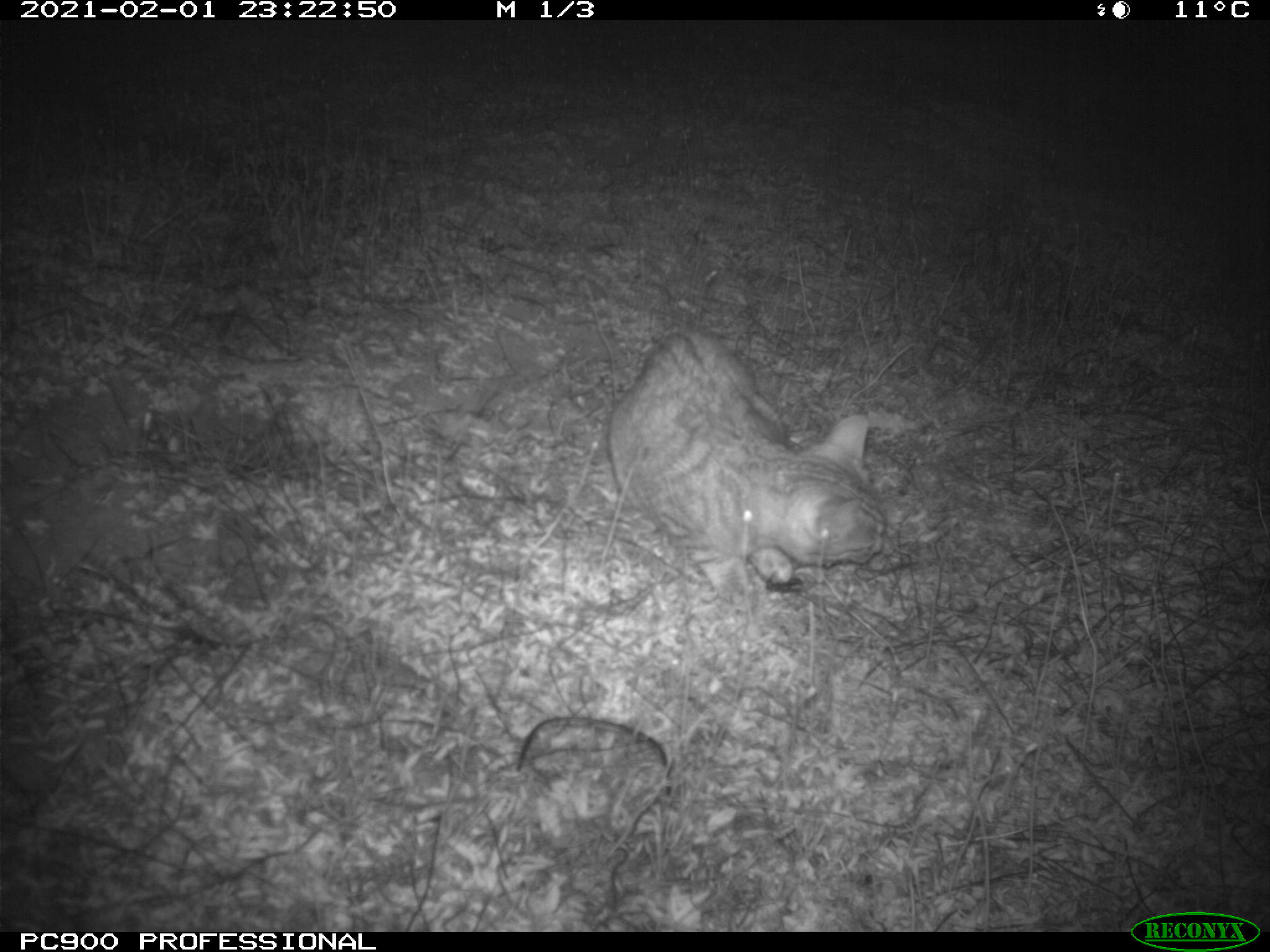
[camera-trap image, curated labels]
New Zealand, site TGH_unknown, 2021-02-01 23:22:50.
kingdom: Animalia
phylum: Chordata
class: Mammalia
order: Carnivora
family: Felidae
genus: Felis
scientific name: Felis catus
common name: domestic cat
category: cat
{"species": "cat (domestic cat) (Felis catus)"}